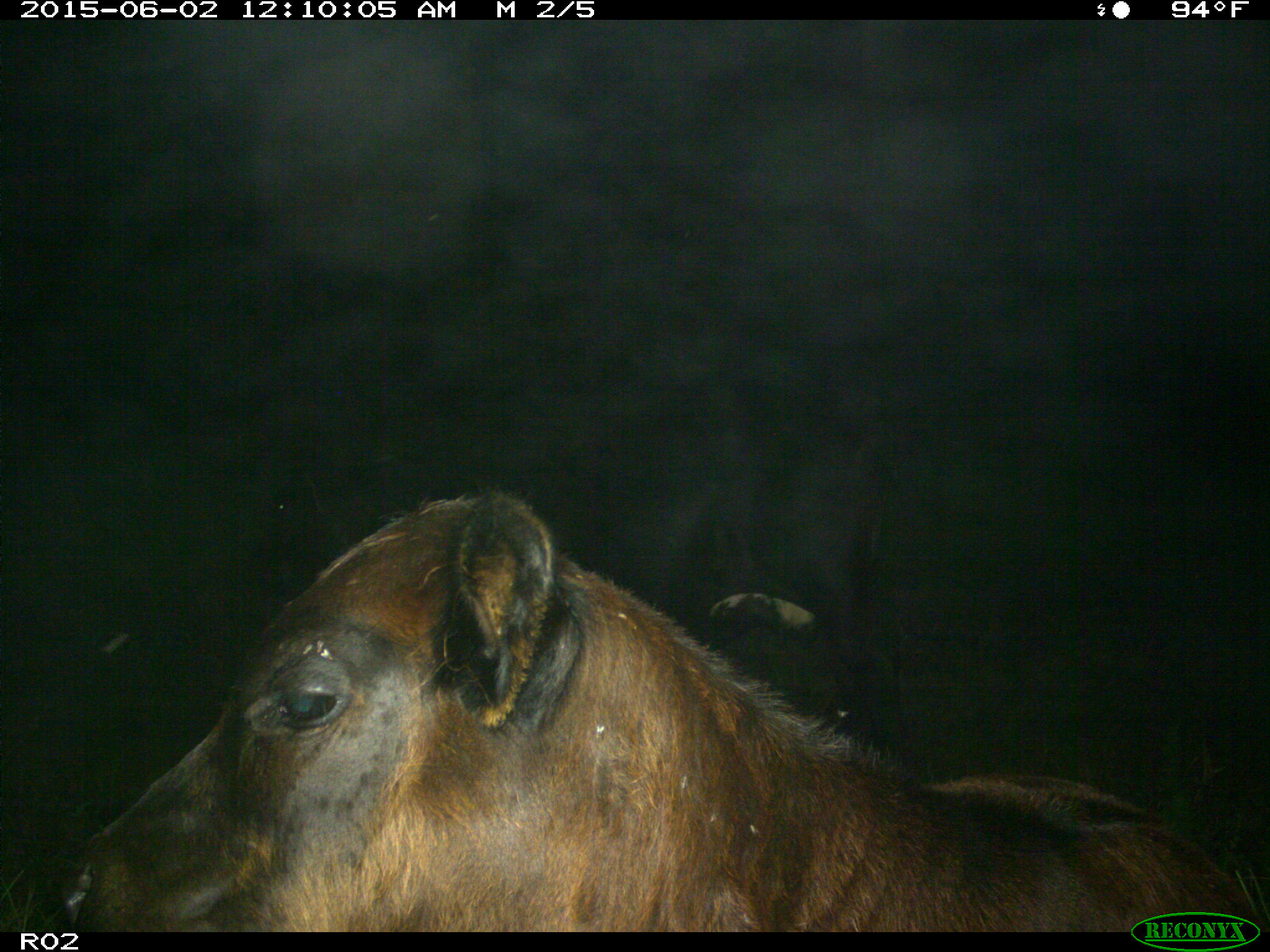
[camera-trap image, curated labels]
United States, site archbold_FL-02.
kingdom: Animalia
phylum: Chordata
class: Mammalia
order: Artiodactyla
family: Bovidae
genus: Bos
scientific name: Bos taurus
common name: domestic cow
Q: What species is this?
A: Bos taurus (domestic cow).